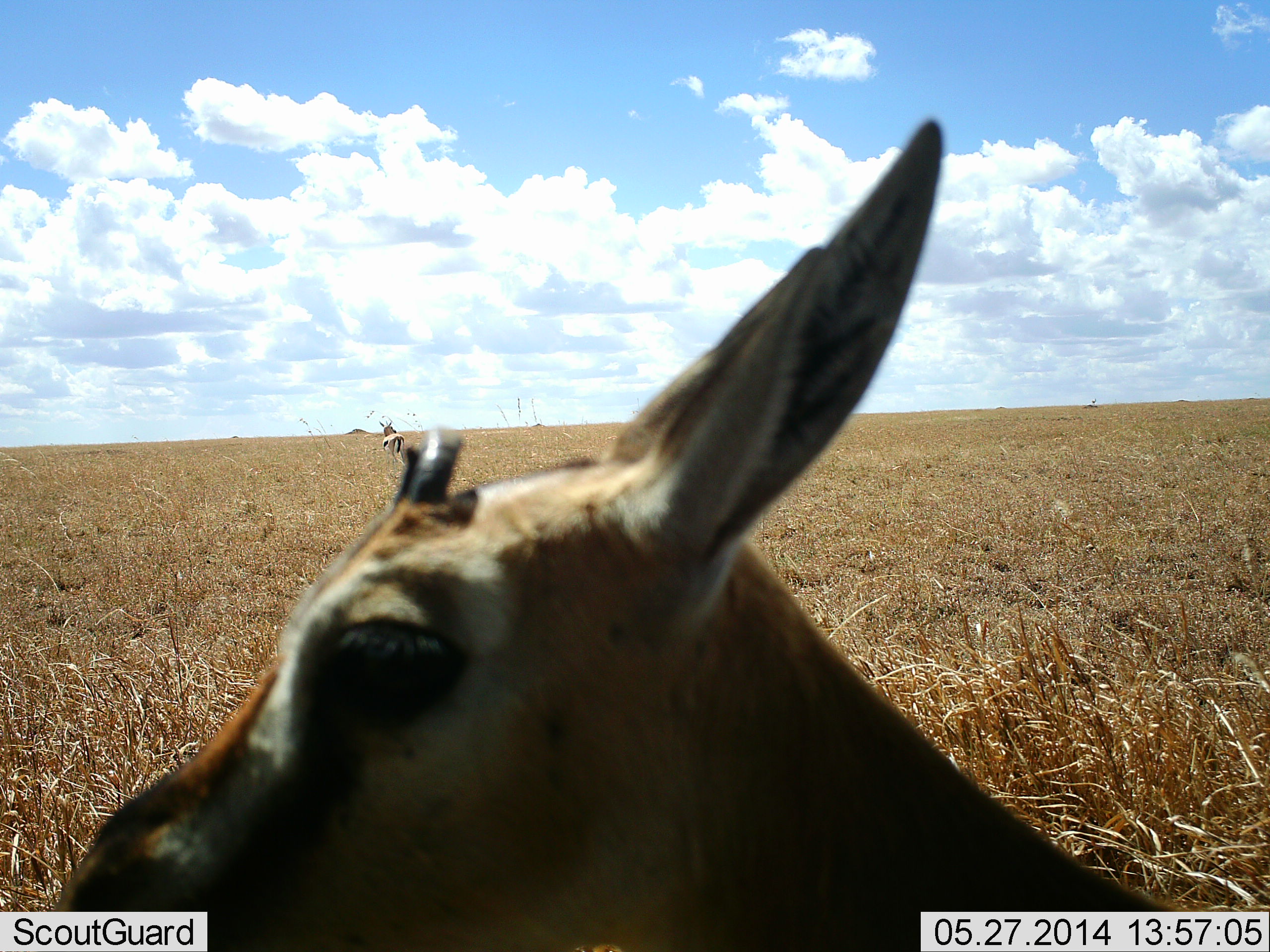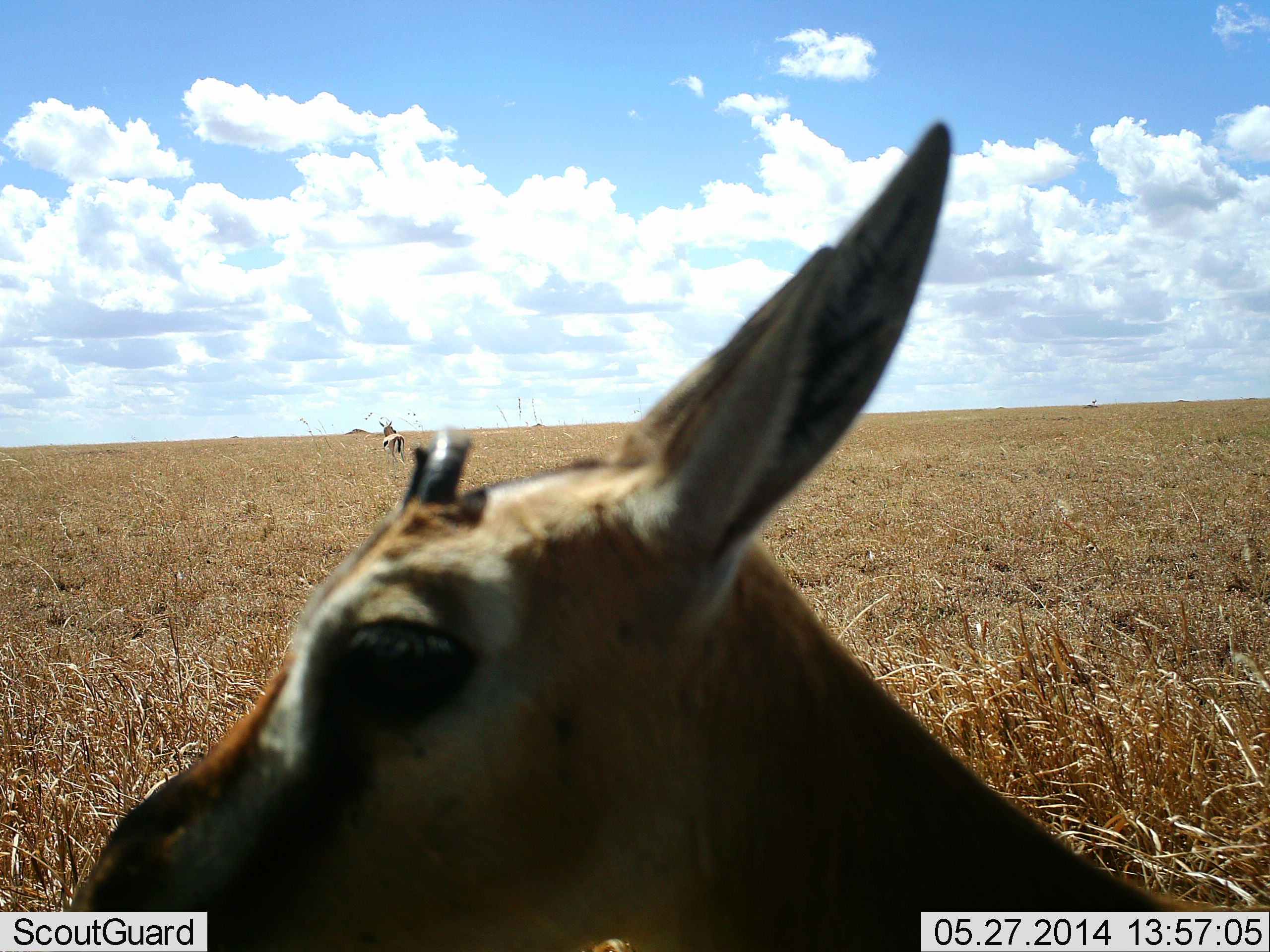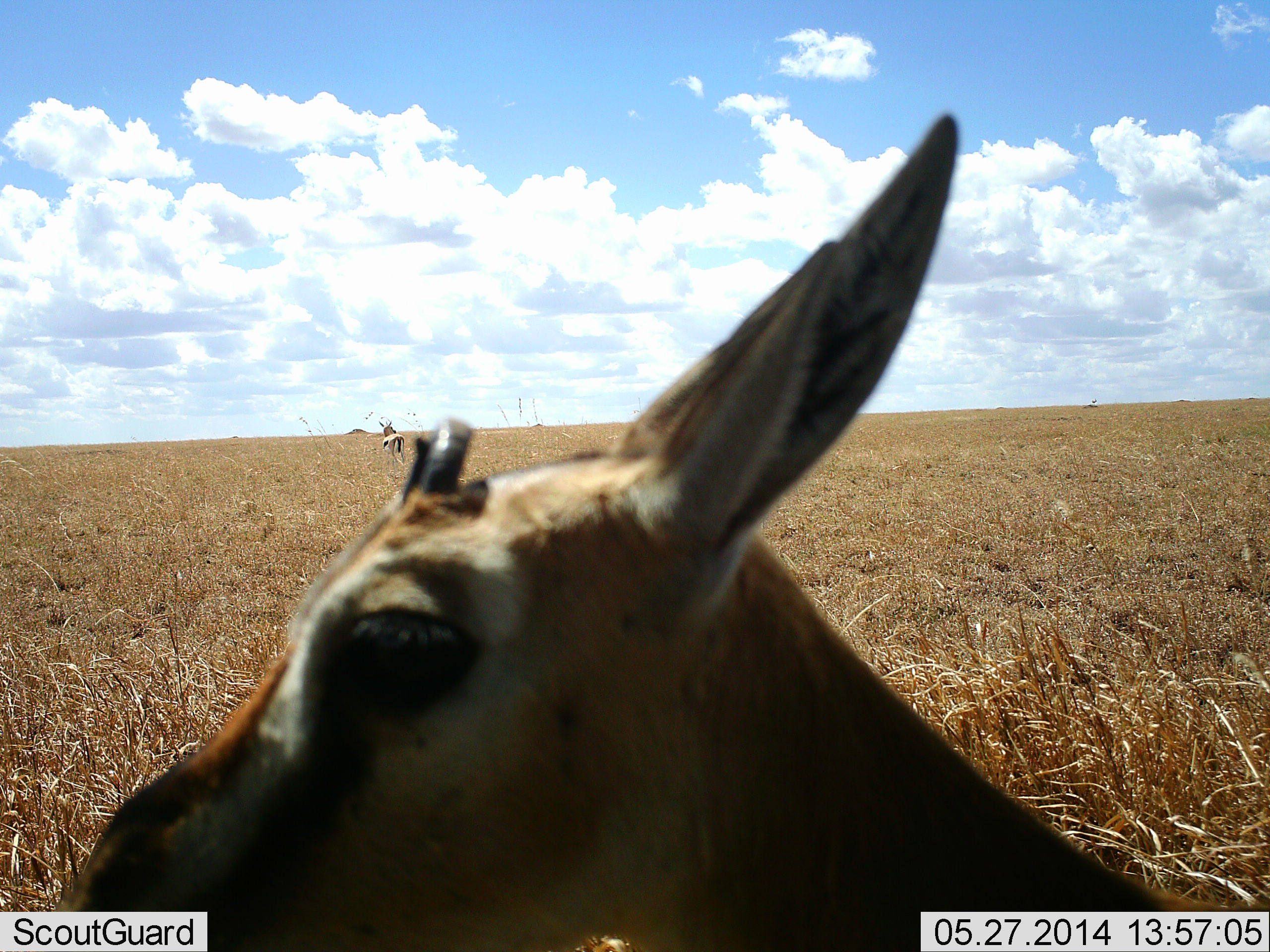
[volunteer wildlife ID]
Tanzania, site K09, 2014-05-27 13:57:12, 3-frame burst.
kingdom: Animalia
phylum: Chordata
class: Mammalia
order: Artiodactyla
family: Bovidae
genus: Eudorcas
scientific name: Eudorcas thomsonii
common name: thomson's gazelle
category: gazellethomsons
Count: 2.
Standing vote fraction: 90%.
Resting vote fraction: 10%.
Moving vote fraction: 10%.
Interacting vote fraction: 0%.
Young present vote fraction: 0%.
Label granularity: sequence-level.